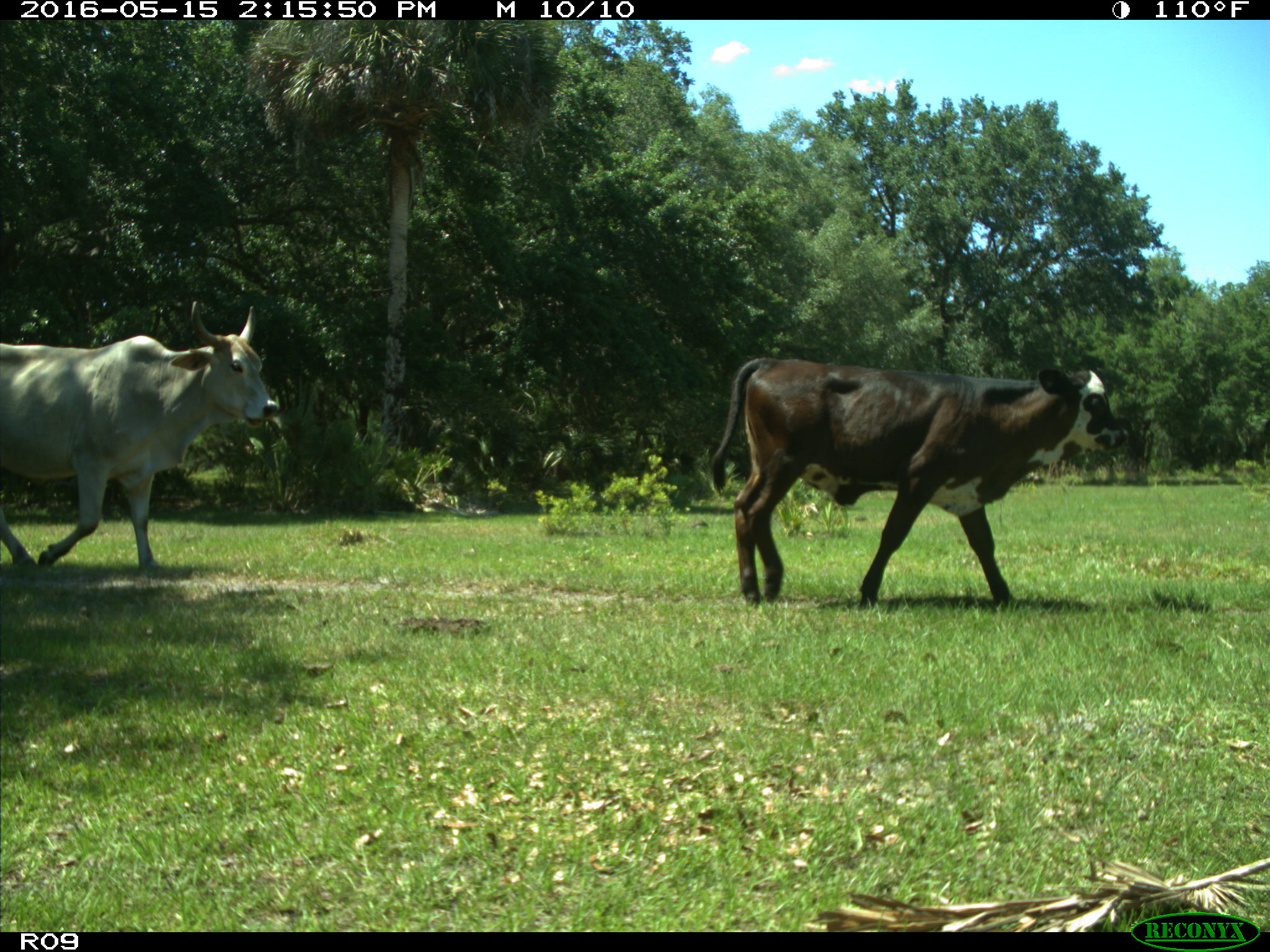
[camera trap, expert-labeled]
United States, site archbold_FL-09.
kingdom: Animalia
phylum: Chordata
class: Mammalia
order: Artiodactyla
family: Bovidae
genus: Bos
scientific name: Bos taurus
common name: domestic cow